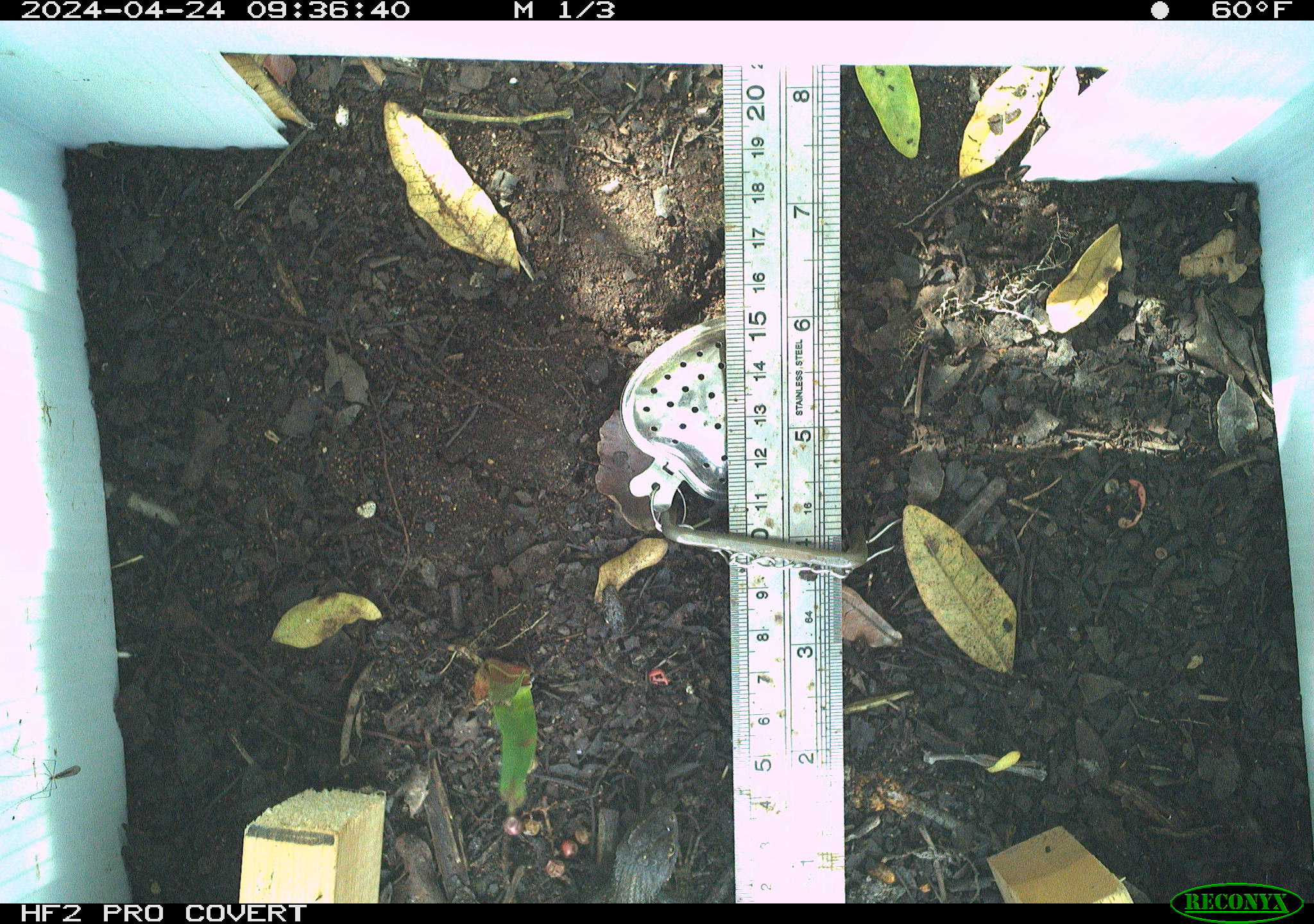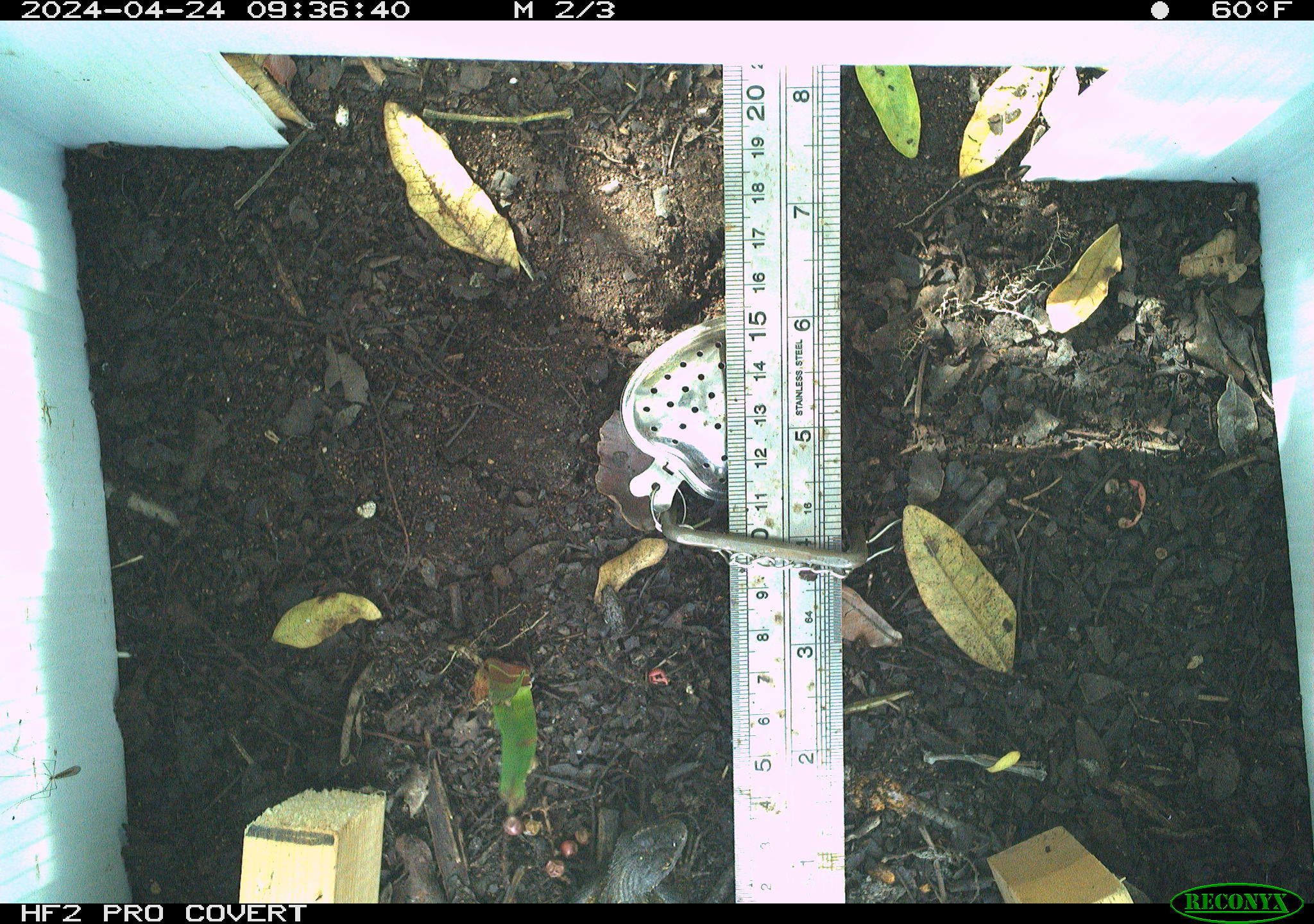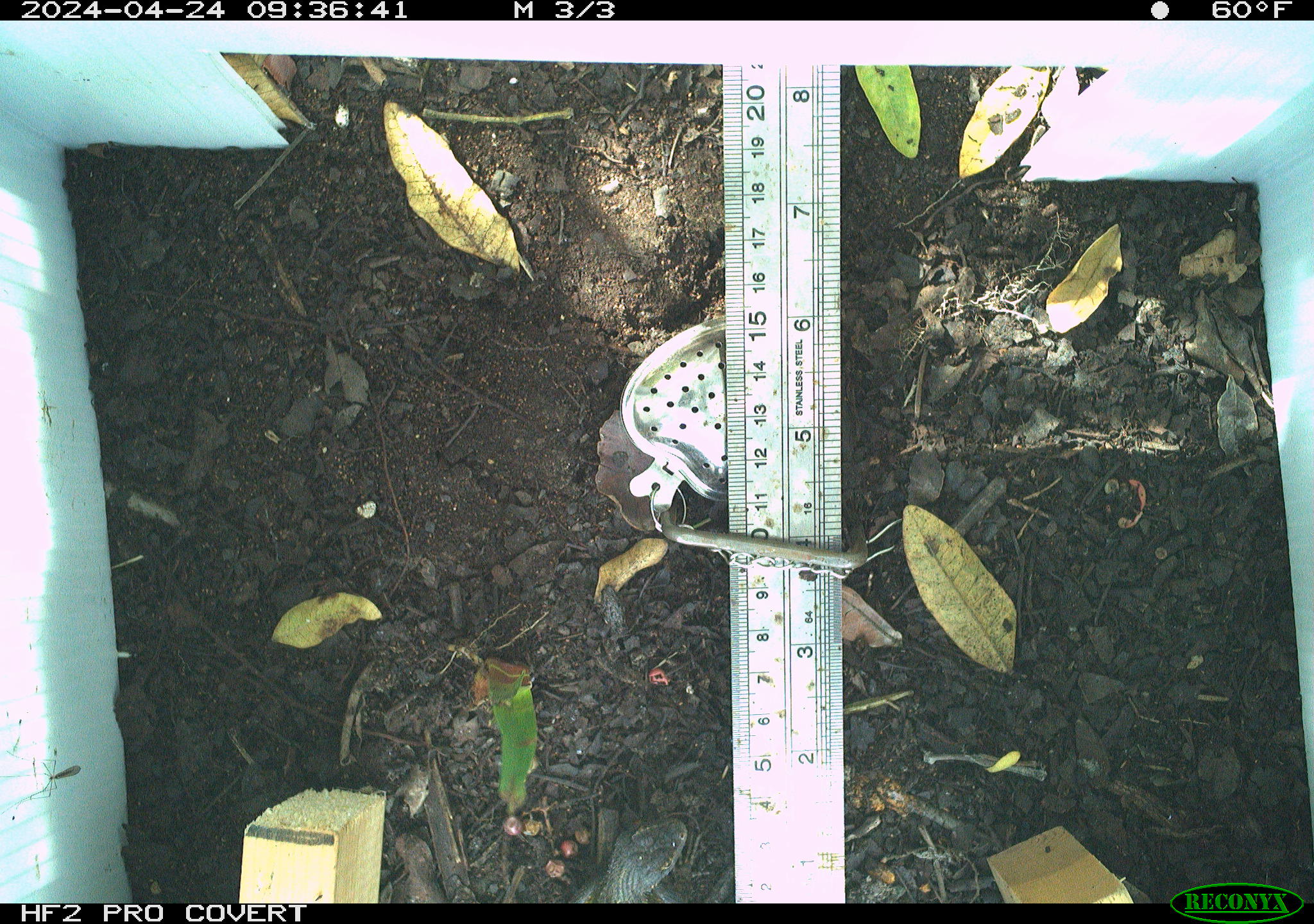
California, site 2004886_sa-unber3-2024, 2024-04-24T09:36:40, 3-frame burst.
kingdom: Animalia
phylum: Chordata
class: Reptilia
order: Squamata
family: Phrynosomatidae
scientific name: Phrynosomatidae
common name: phrynosomatid lizards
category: phrynosomatidae family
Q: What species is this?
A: Phrynosomatidae family (phrynosomatid lizards) (Phrynosomatidae).